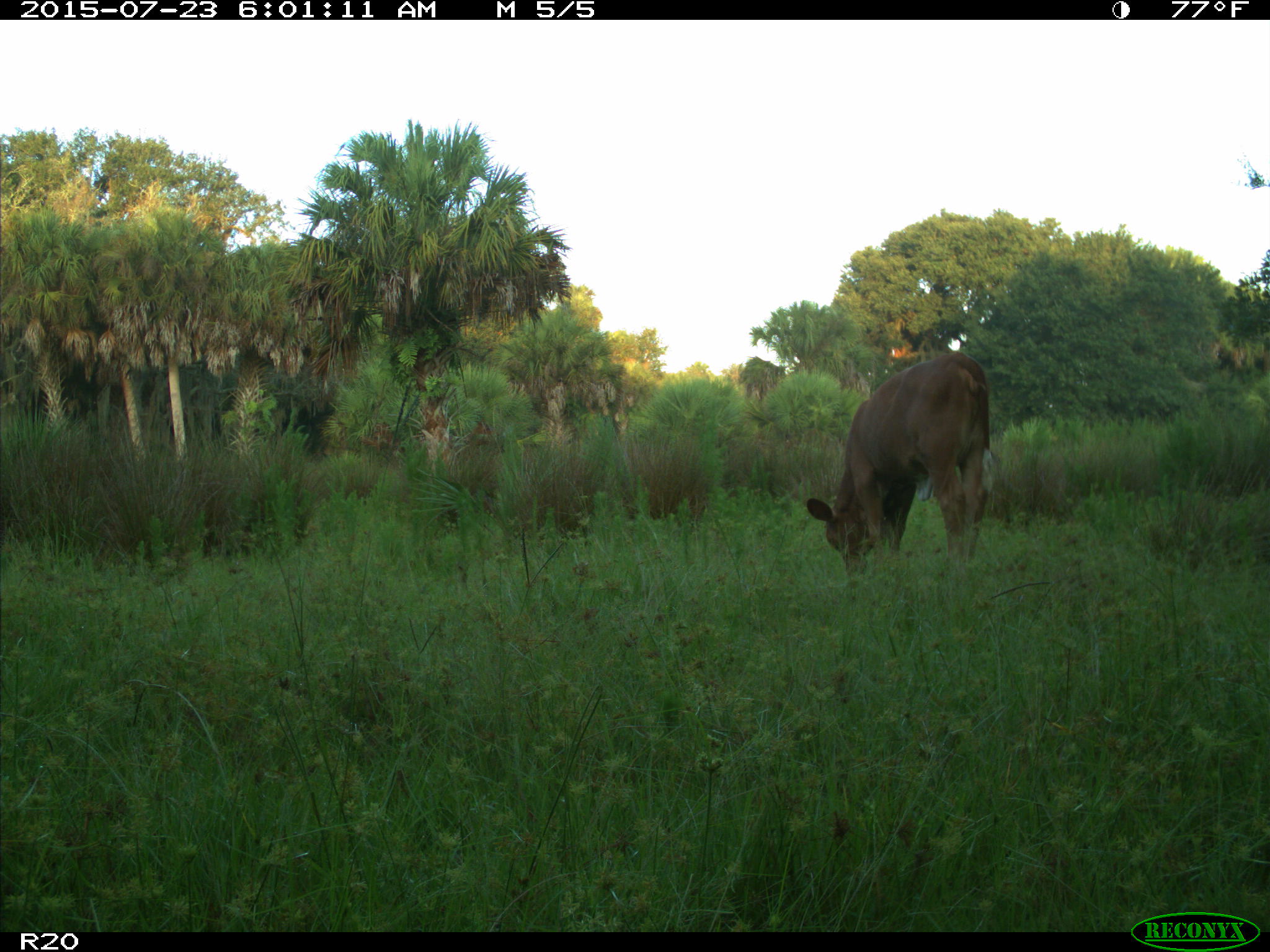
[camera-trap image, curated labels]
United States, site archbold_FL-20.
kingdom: Animalia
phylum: Chordata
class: Mammalia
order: Artiodactyla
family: Bovidae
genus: Bos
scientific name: Bos taurus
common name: domestic cow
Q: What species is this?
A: Bos taurus (domestic cow).